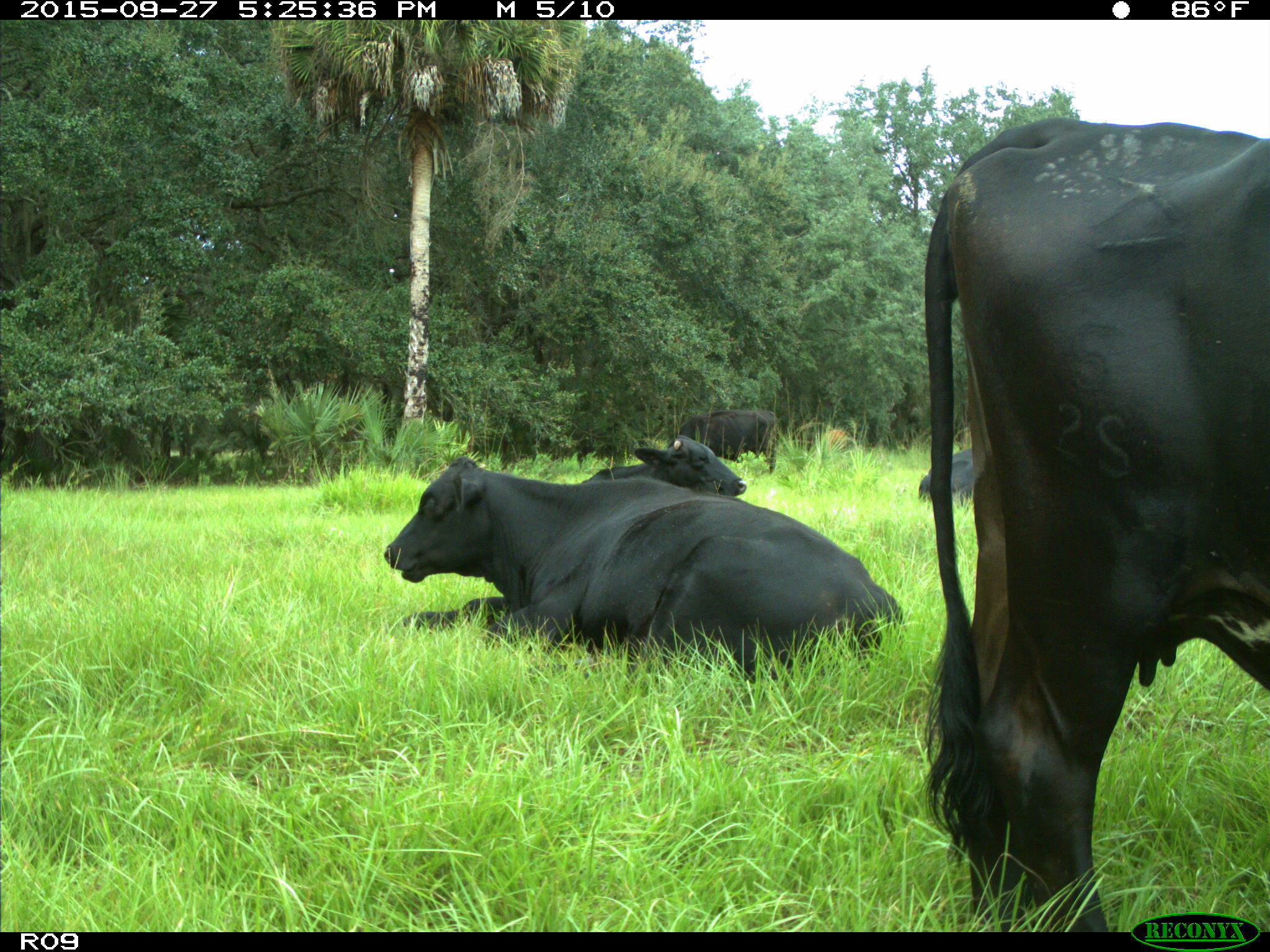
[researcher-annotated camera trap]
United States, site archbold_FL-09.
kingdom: Animalia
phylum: Chordata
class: Mammalia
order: Artiodactyla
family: Bovidae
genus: Bos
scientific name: Bos taurus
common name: domestic cow